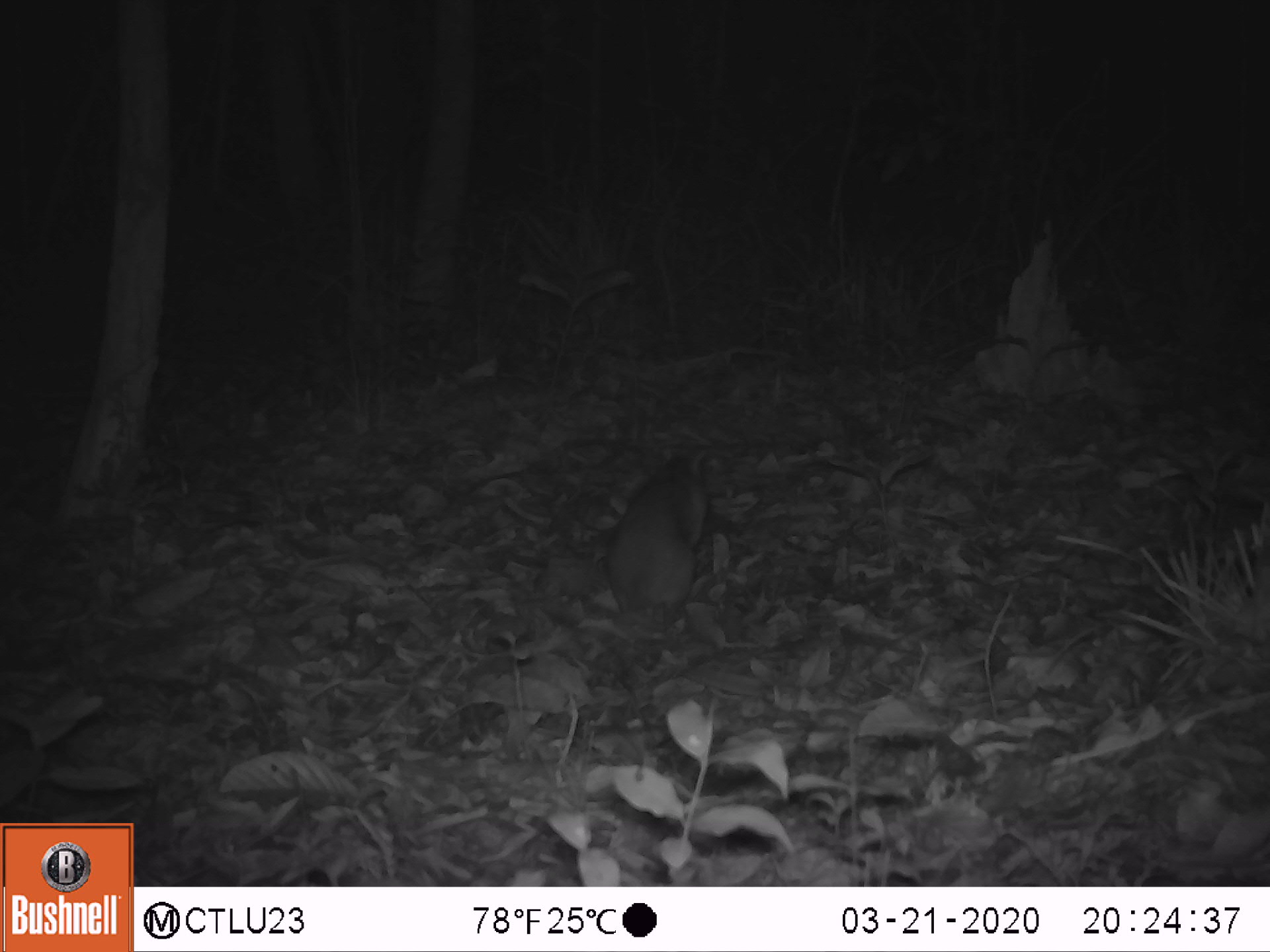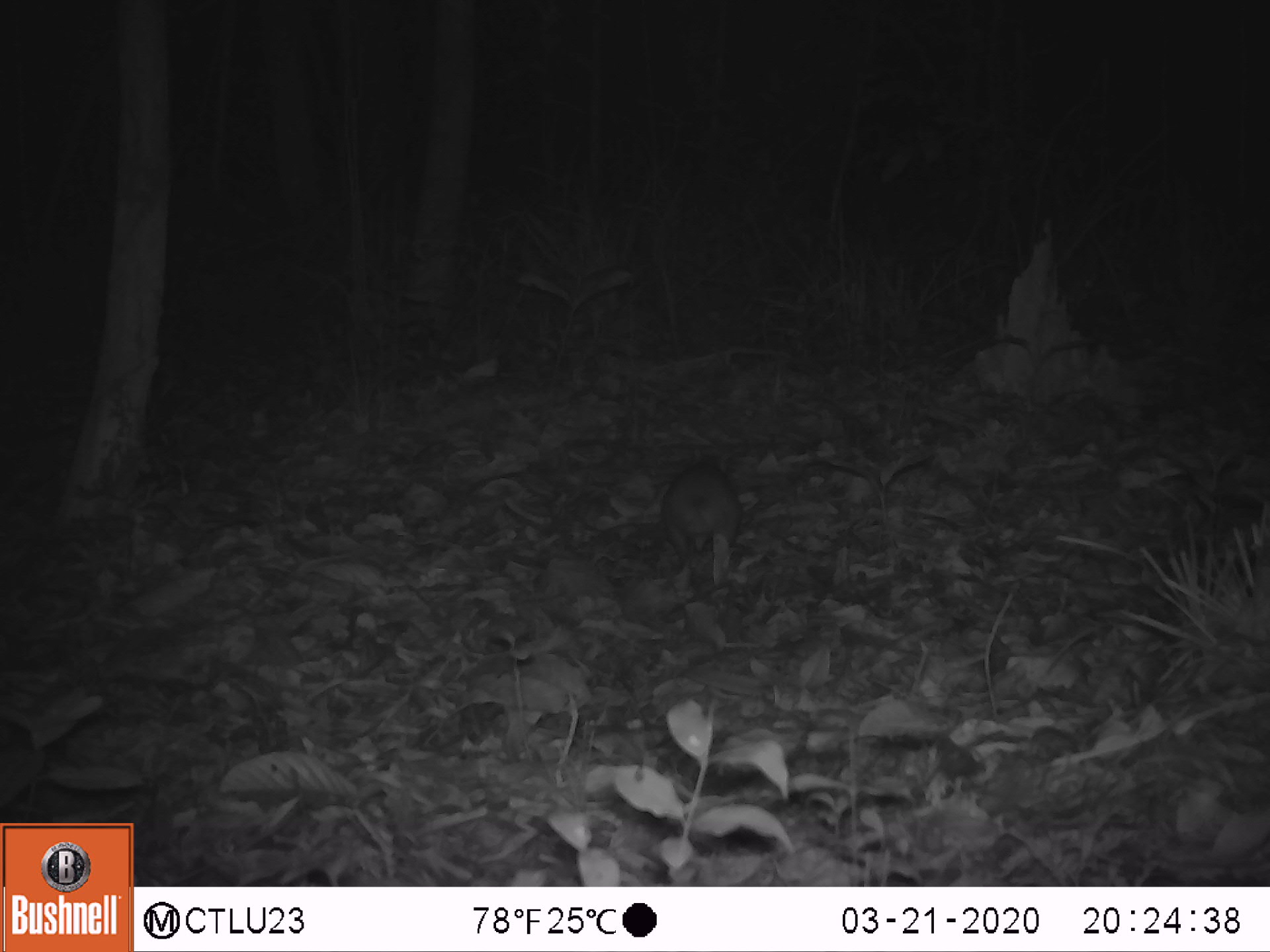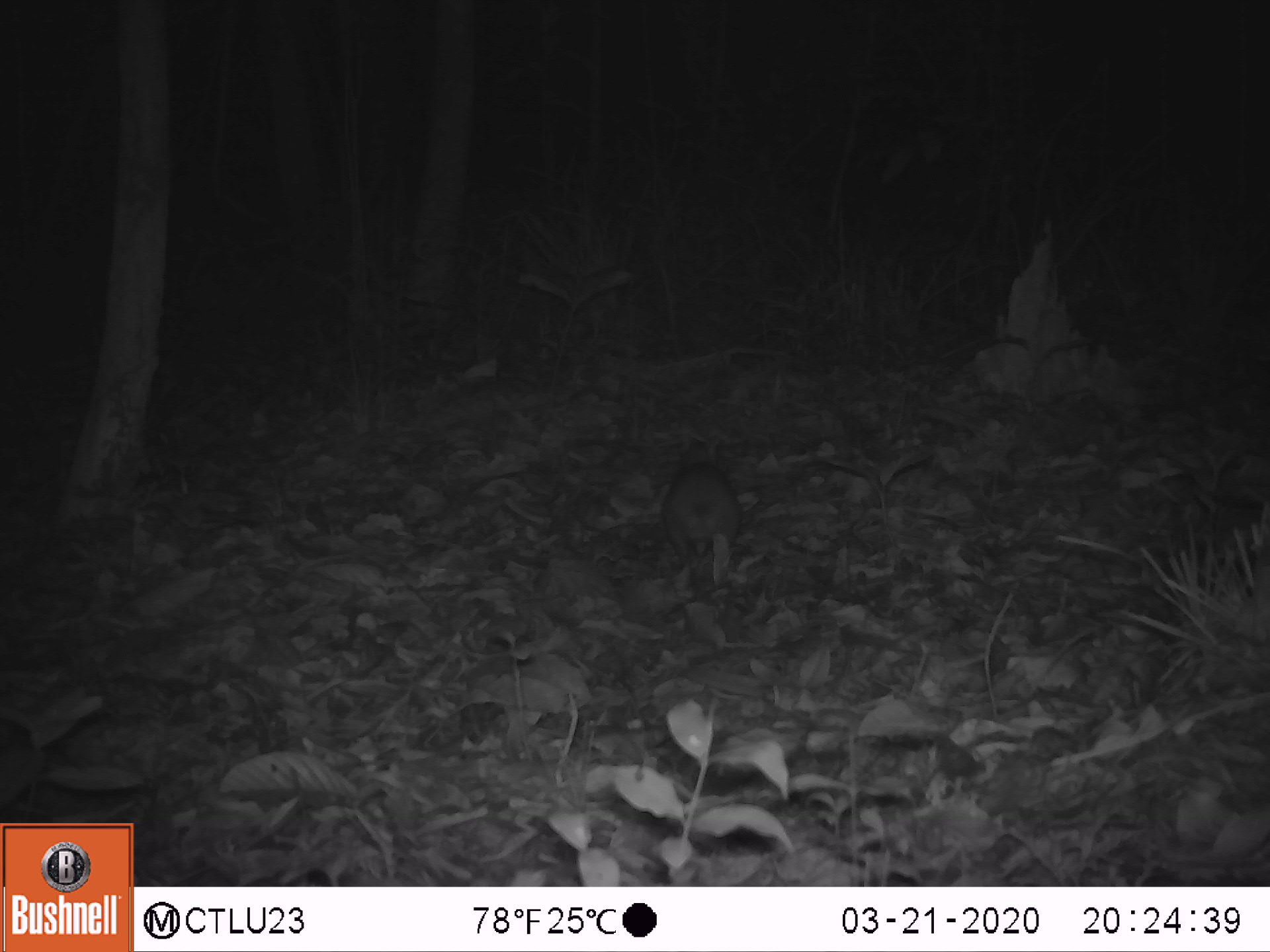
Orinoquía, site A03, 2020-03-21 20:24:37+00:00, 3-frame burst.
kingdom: Animalia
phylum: Chordata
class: Mammalia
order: Rodentia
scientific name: Rodentia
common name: rodent